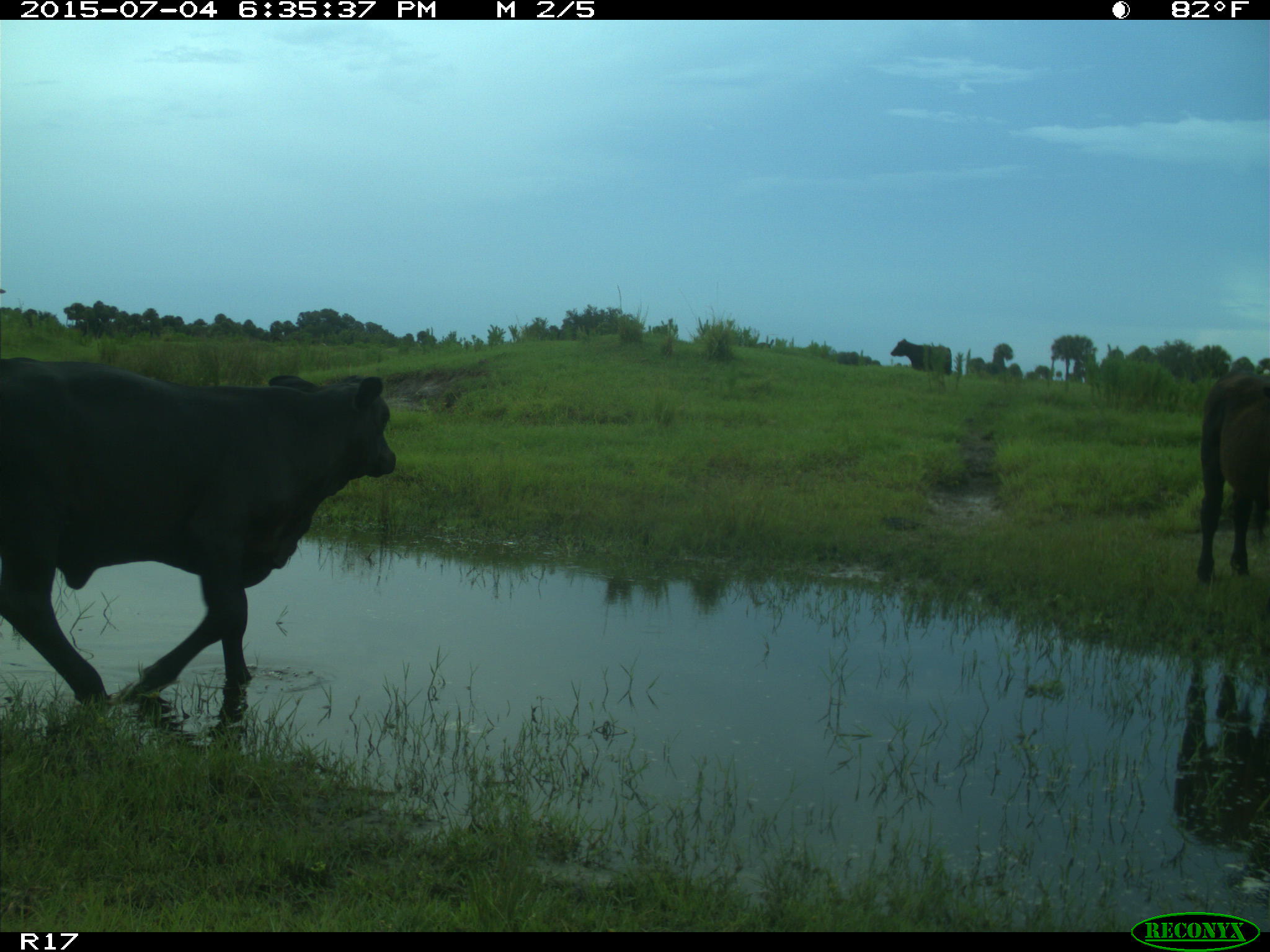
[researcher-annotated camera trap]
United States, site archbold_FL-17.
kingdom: Animalia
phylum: Chordata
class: Mammalia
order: Artiodactyla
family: Bovidae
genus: Bos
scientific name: Bos taurus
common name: domestic cow